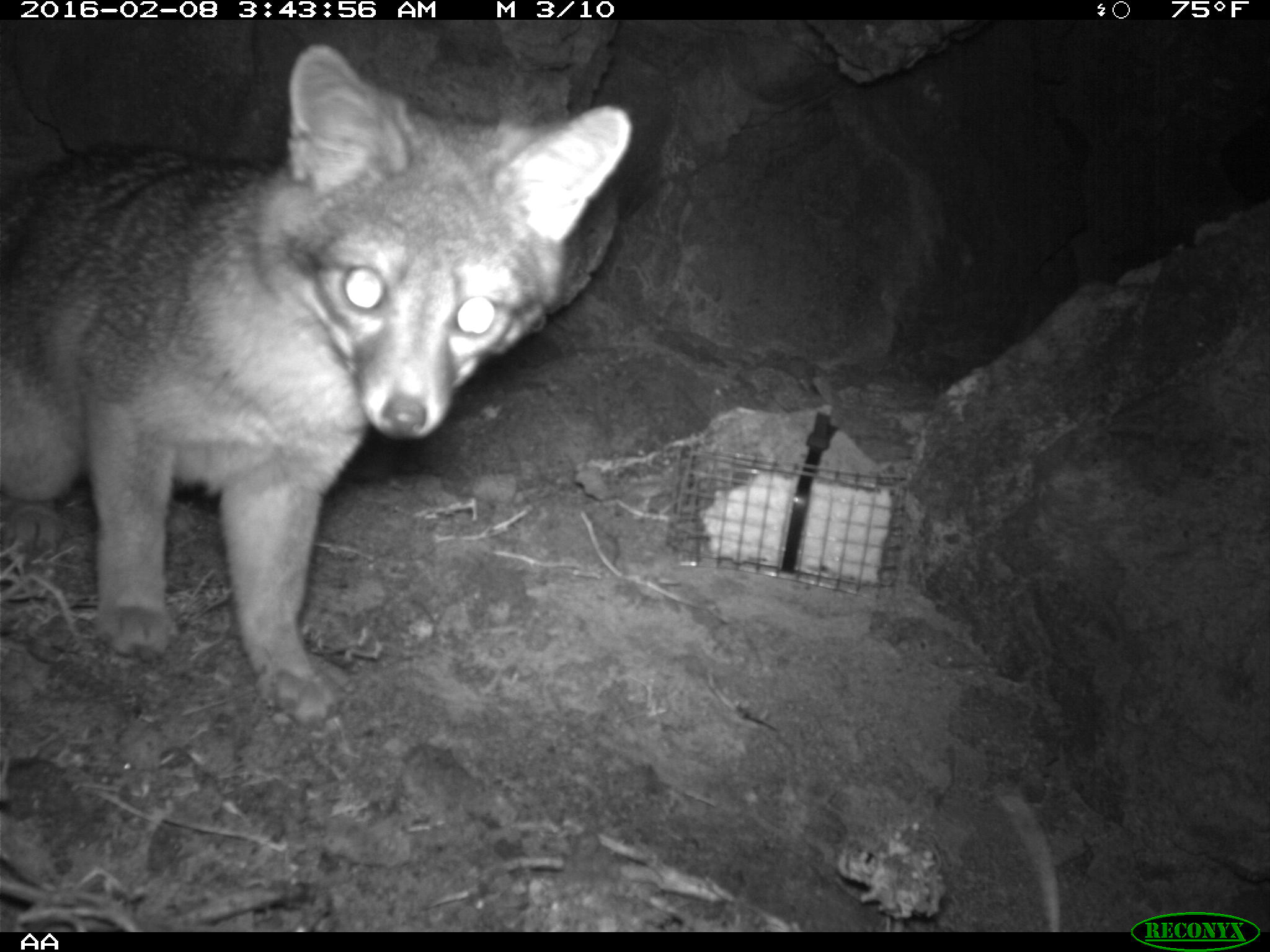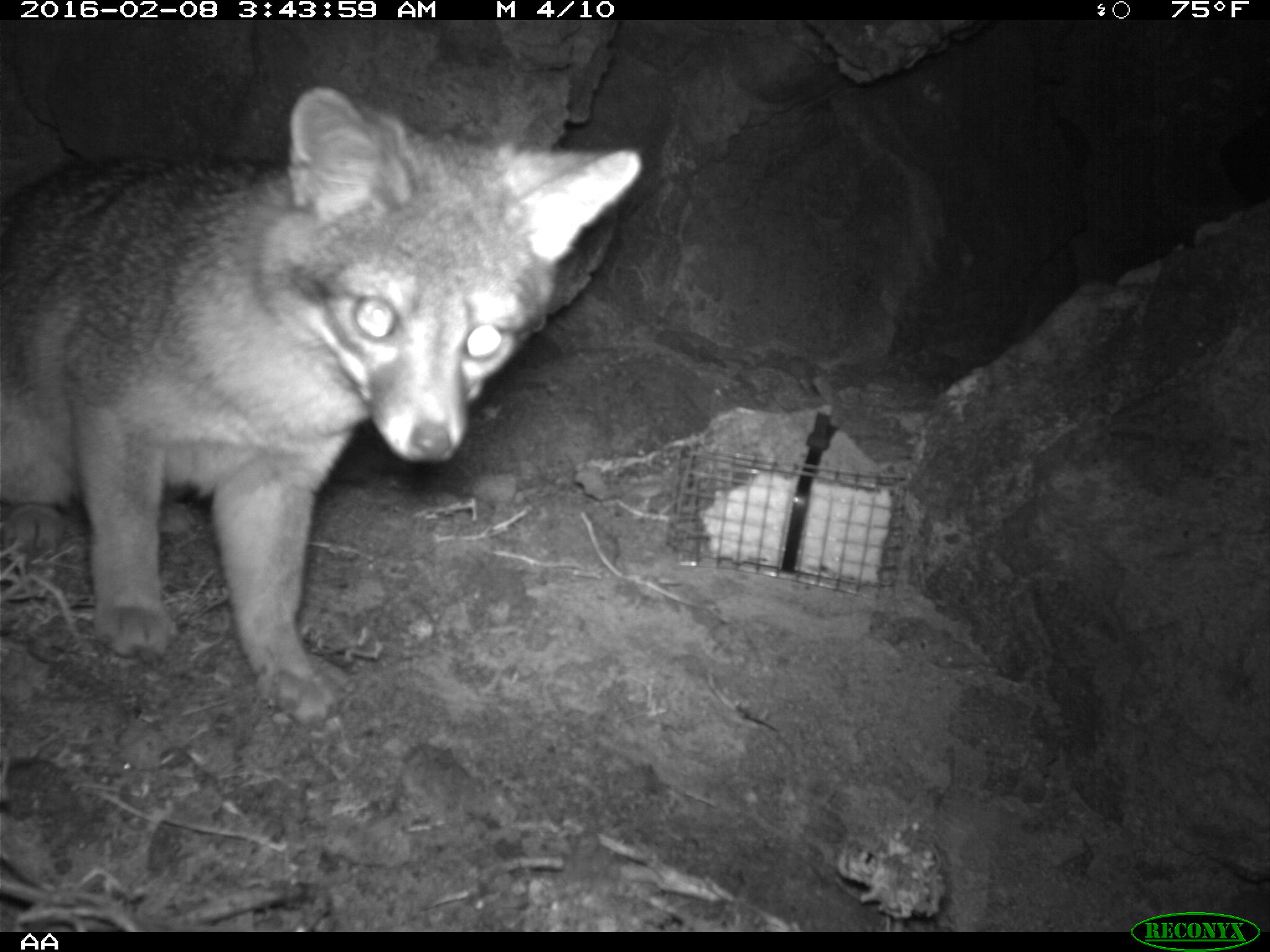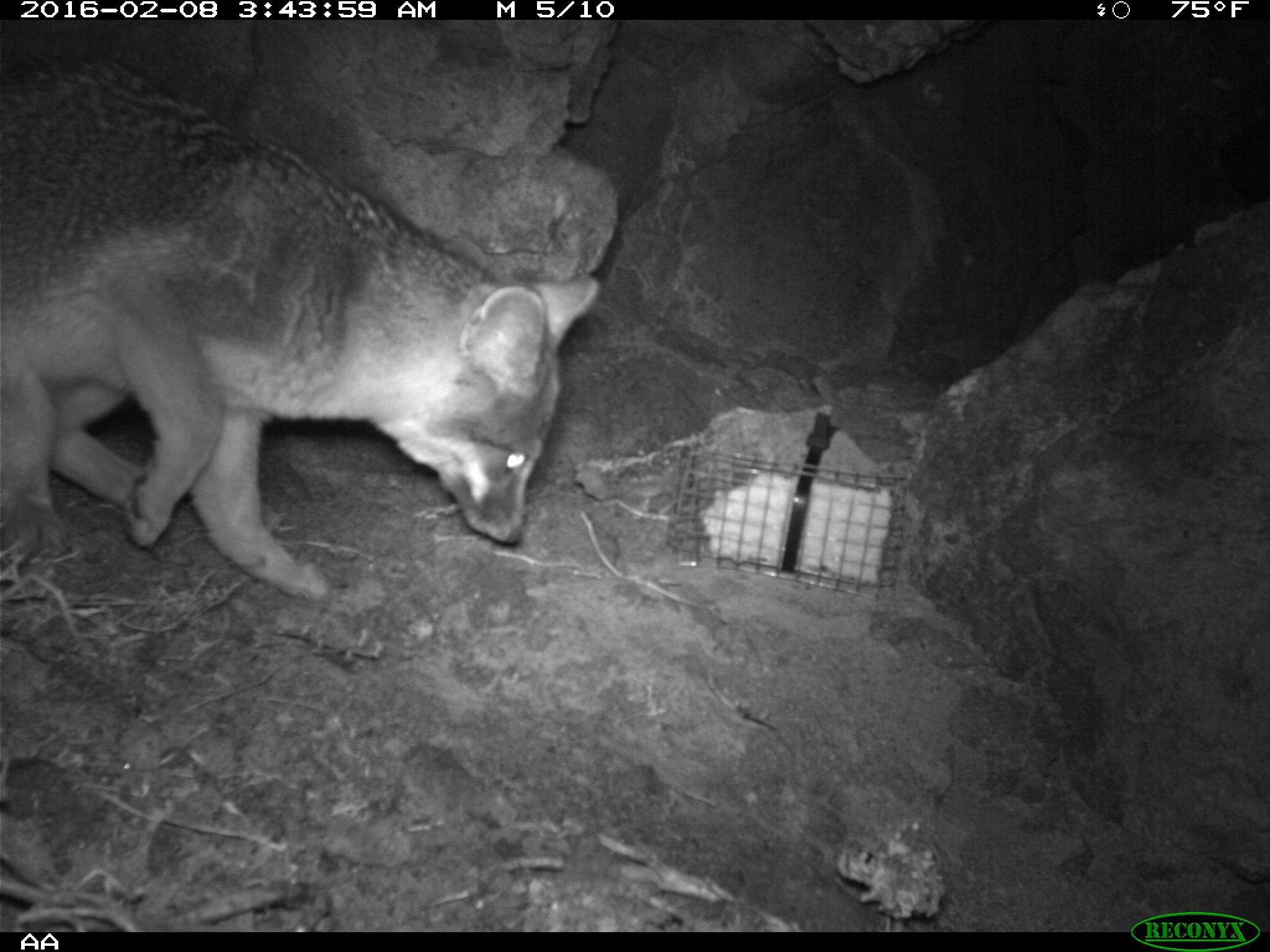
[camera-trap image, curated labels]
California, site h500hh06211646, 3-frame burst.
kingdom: Animalia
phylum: Chordata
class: Mammalia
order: Carnivora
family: Canidae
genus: Urocyon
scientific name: Urocyon littoralis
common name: island fox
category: fox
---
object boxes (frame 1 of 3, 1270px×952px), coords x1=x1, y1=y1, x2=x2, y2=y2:
fox: x1=0, y1=42, x2=634, y2=736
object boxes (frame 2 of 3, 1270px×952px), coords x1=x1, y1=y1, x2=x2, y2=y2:
fox: x1=0, y1=85, x2=646, y2=727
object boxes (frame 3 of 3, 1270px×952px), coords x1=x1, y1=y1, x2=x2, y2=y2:
fox: x1=0, y1=50, x2=600, y2=602